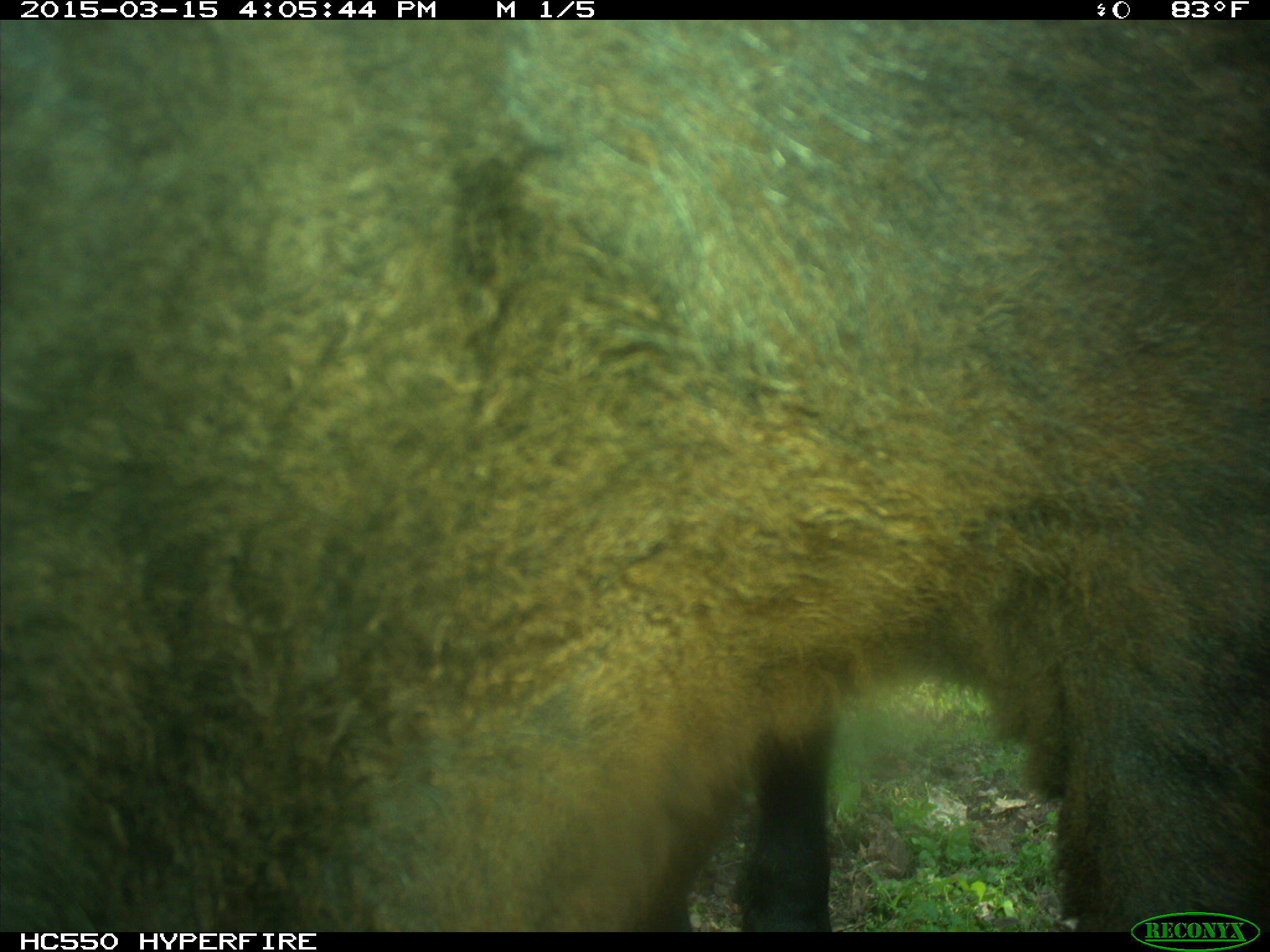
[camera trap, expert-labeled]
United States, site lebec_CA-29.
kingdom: Animalia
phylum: Chordata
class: Mammalia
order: Artiodactyla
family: Bovidae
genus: Bos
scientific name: Bos taurus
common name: domestic cow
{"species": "Bos taurus (domestic cow)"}